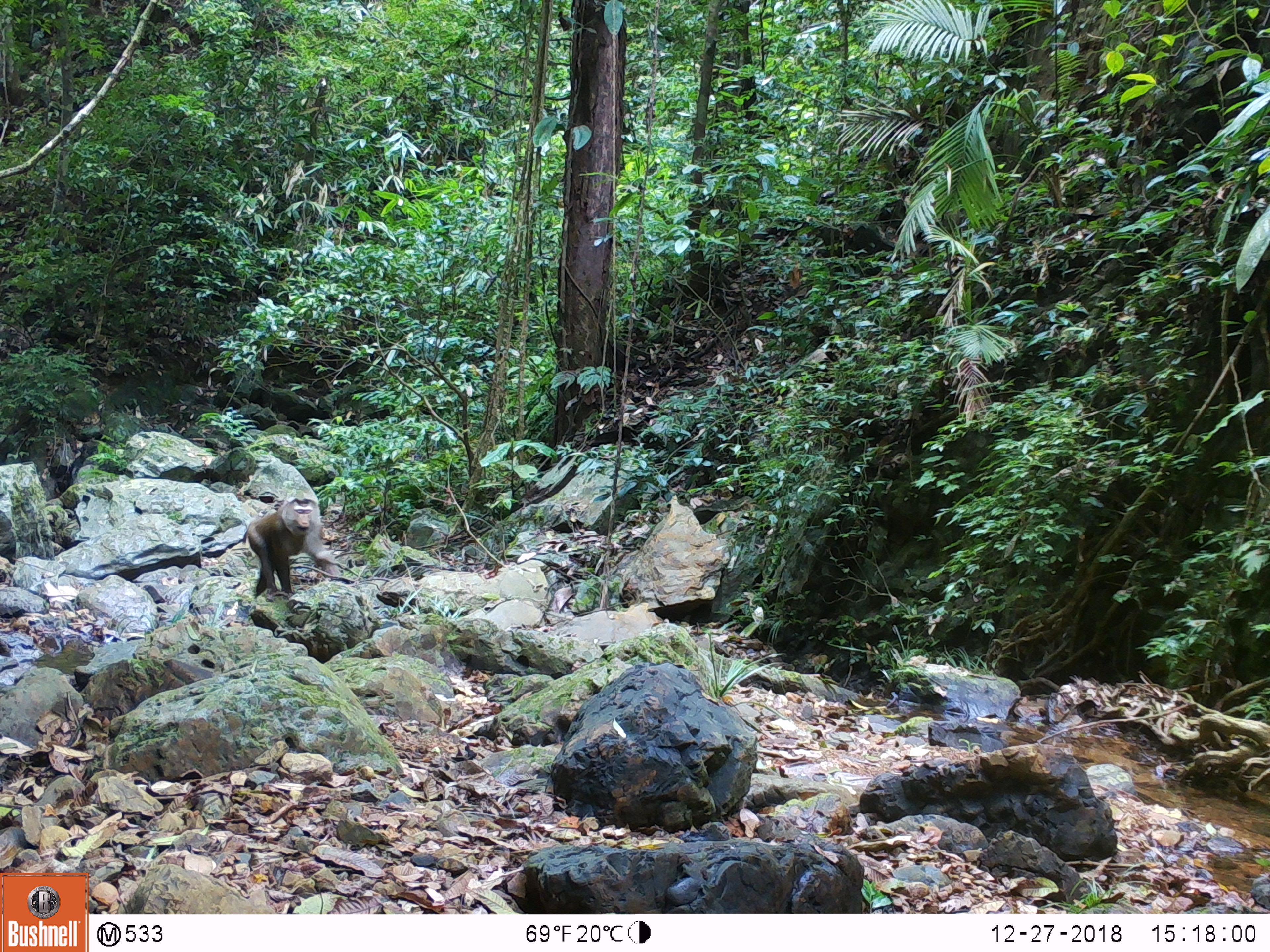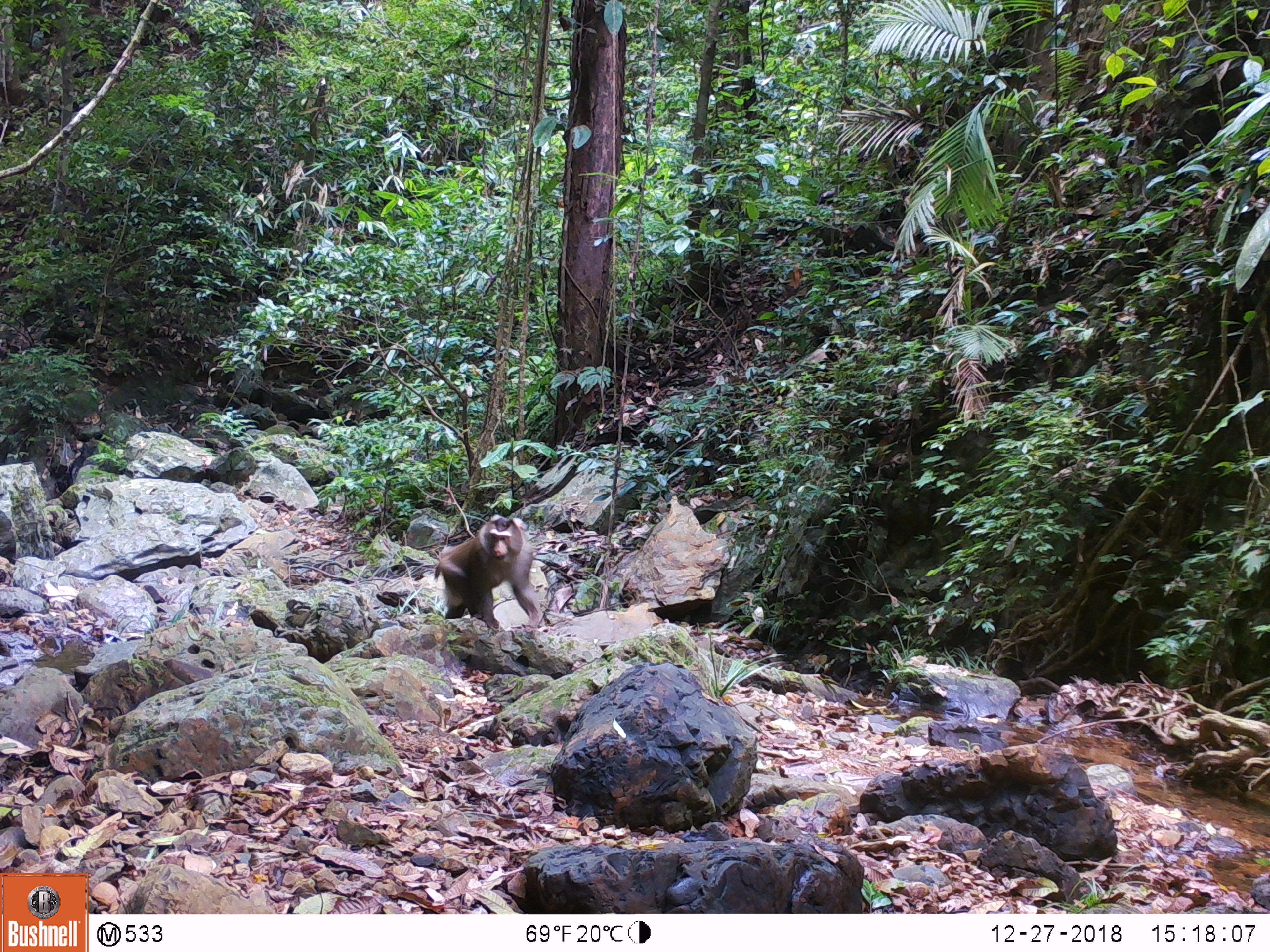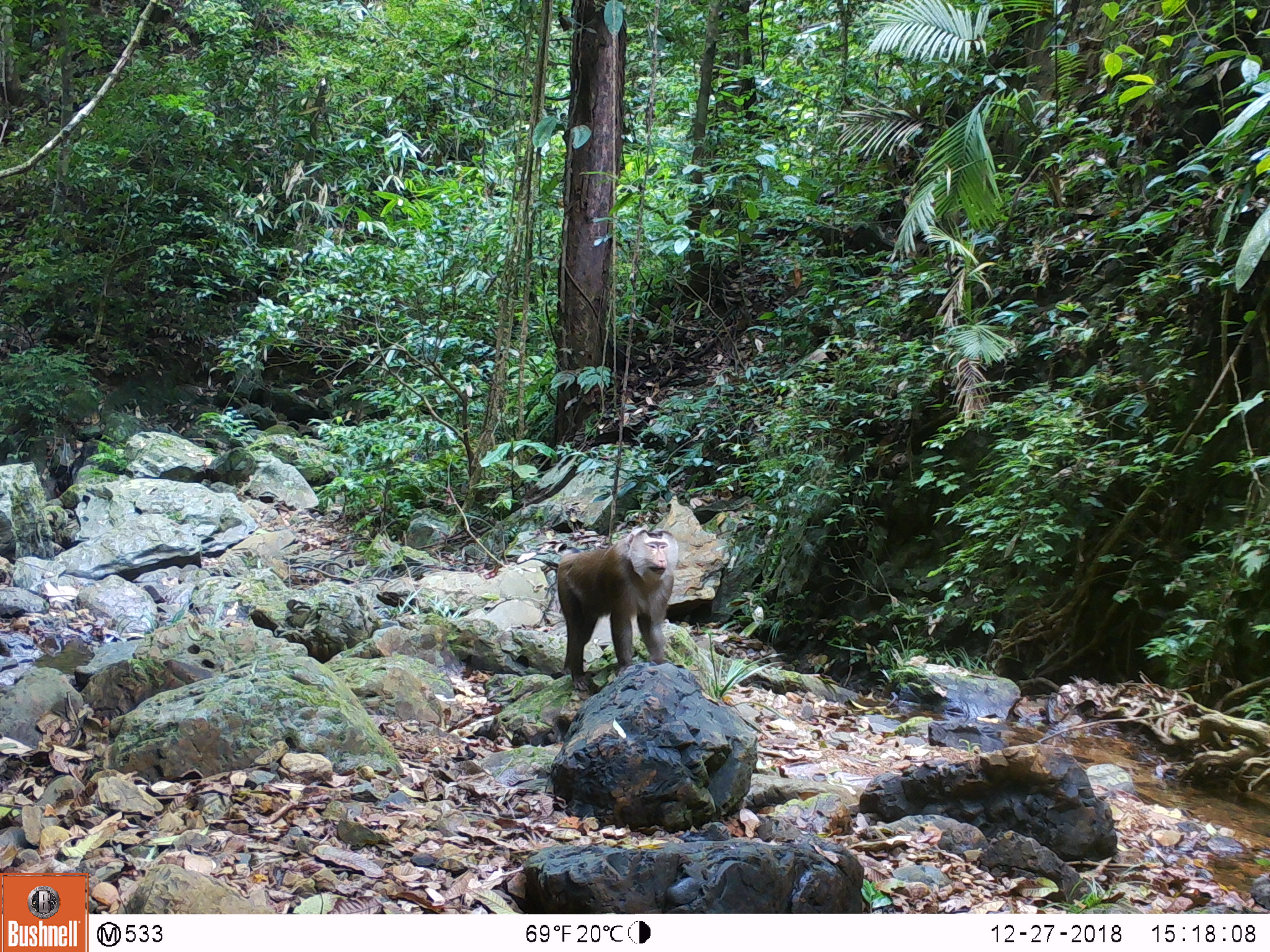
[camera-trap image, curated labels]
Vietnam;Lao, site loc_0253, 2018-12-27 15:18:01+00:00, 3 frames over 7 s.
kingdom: Animalia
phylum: Chordata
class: Mammalia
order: Primates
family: Cercopithecidae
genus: Macaca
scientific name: Macaca nemestrina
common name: pig-tailed macaque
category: pig tailed macaque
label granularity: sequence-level